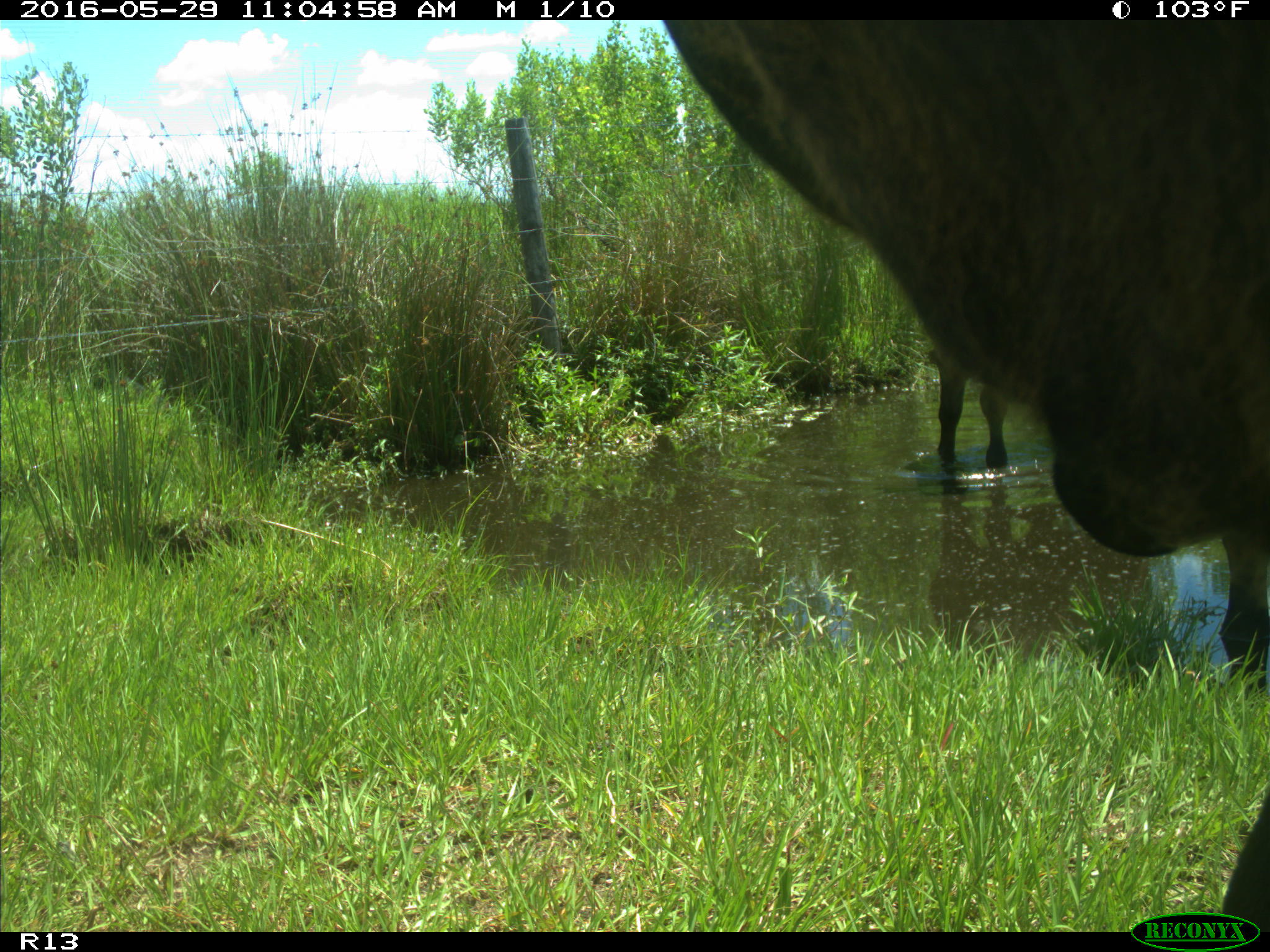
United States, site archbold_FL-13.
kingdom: Animalia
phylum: Chordata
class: Mammalia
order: Artiodactyla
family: Bovidae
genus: Bos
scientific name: Bos taurus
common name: domestic cow